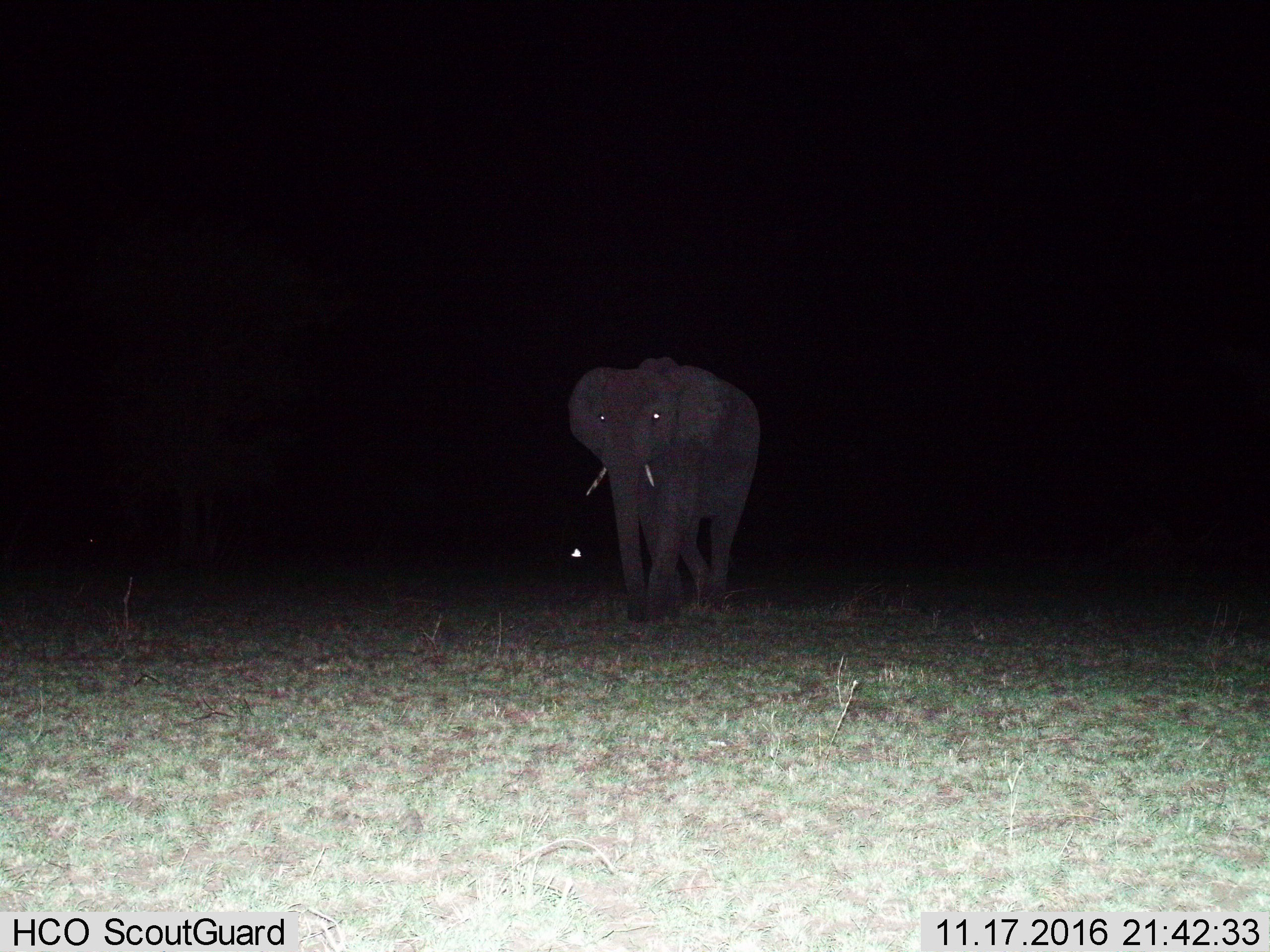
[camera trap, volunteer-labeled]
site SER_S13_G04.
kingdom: Animalia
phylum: Chordata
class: Mammalia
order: Proboscidea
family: Elephantidae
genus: Loxodonta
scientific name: Loxodonta africana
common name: african bush elephant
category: elephant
Elephant (african bush elephant) (Loxodonta africana), count 1. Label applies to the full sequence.